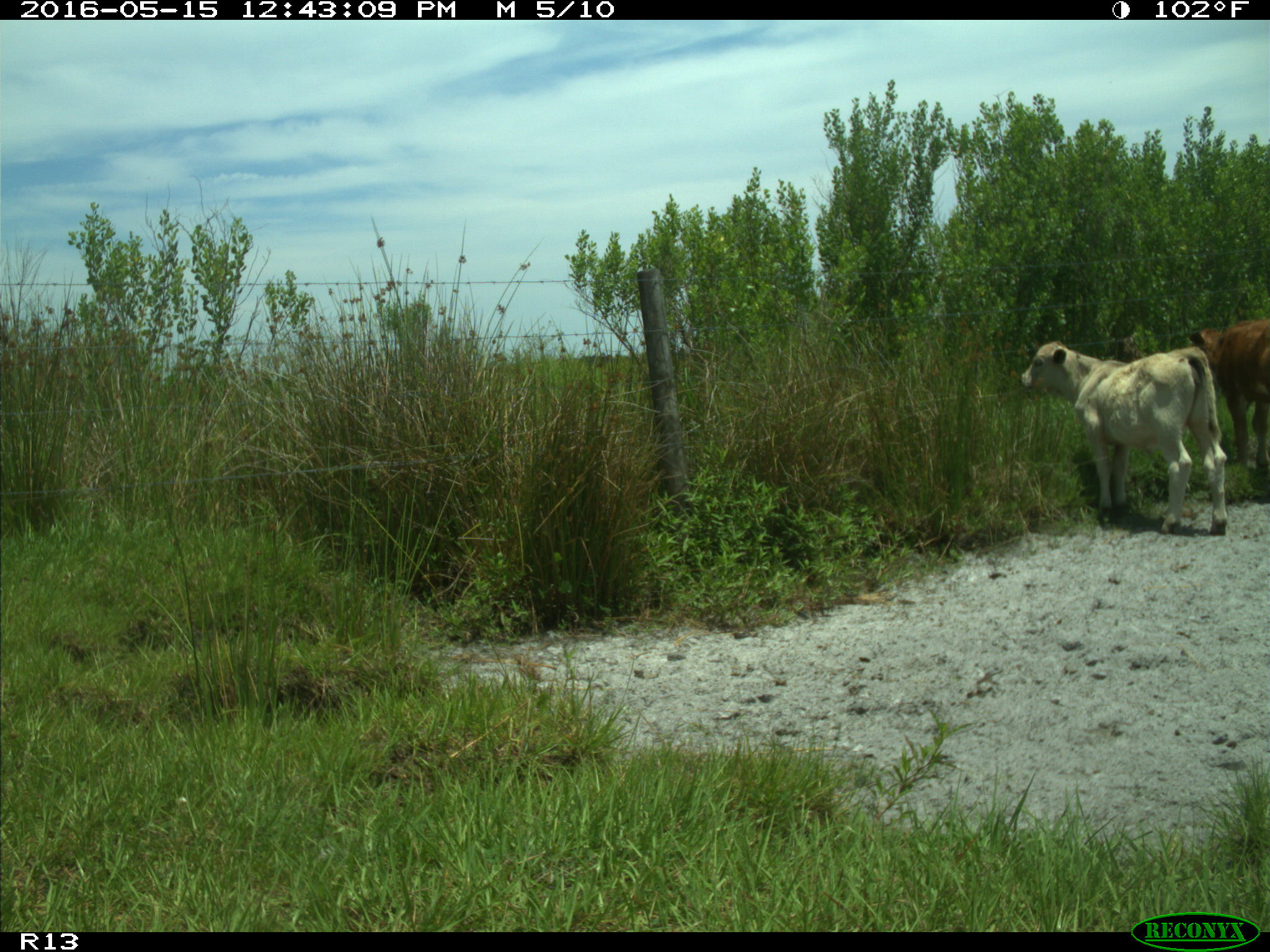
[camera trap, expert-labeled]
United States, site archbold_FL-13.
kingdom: Animalia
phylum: Chordata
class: Mammalia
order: Artiodactyla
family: Bovidae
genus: Bos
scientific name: Bos taurus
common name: domestic cow